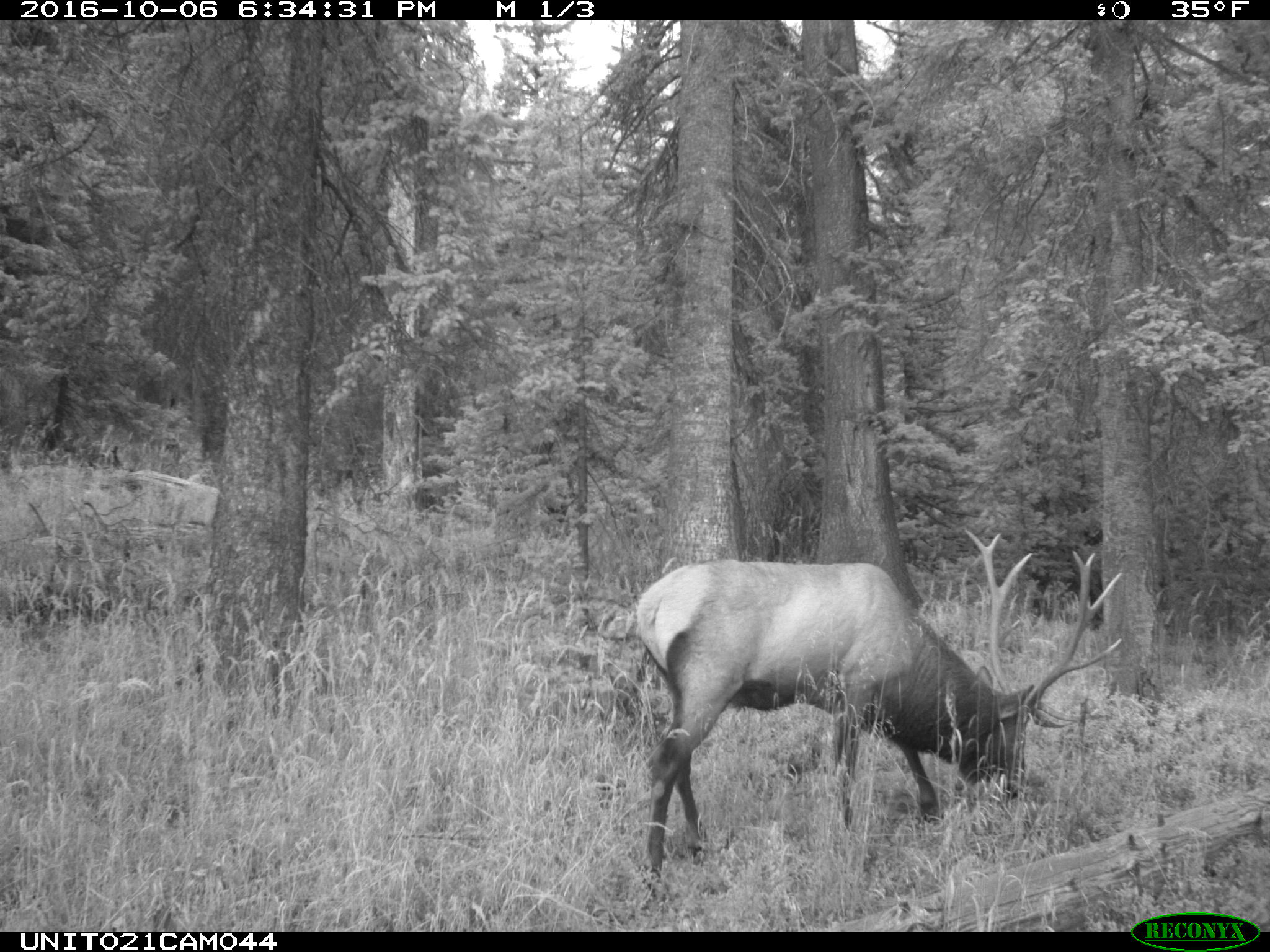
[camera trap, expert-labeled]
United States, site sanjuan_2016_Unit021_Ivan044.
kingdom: Animalia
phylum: Chordata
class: Mammalia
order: Artiodactyla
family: Cervidae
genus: Cervus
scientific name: Cervus elaphus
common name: red deer